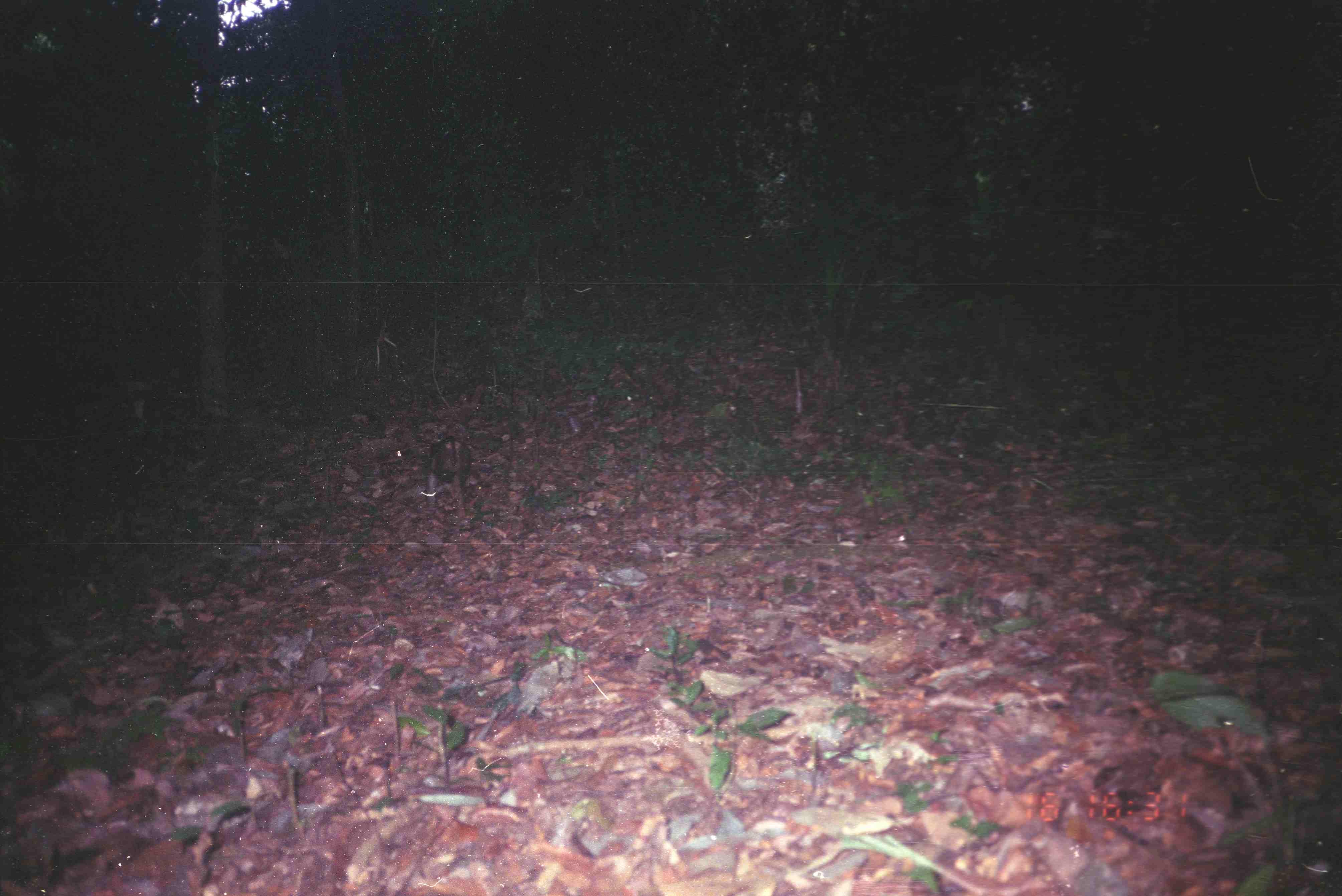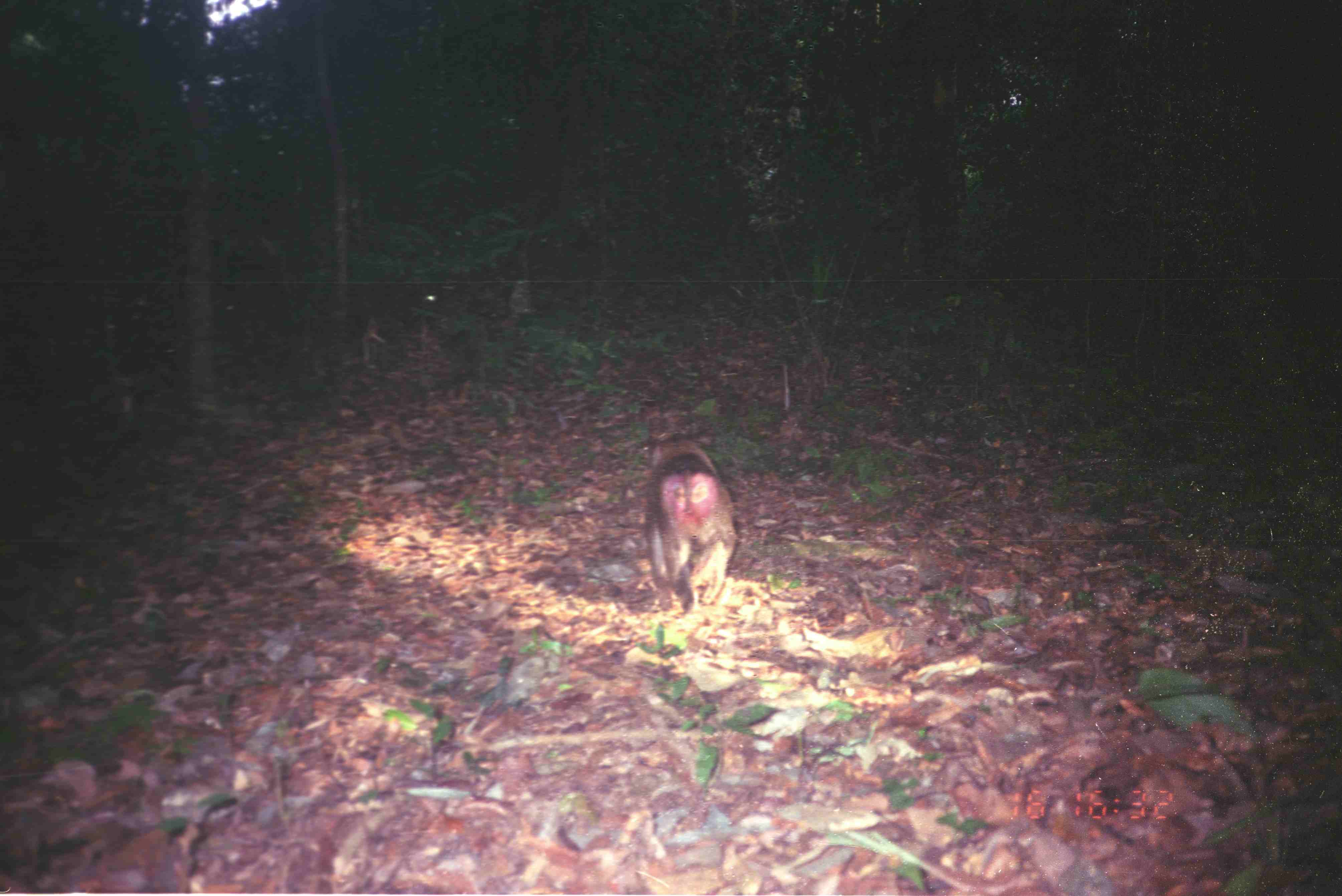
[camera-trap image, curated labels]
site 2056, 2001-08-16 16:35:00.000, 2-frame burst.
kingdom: Animalia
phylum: Chordata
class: Mammalia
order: Primates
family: Cercopithecidae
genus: Macaca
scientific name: Macaca nemestrina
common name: southern pig-tailed macaque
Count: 1.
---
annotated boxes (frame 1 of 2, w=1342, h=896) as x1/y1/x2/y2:
macaca nemestrina: 423/435/472/518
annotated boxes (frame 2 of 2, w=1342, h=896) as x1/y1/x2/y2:
macaca nemestrina: 642/432/740/616